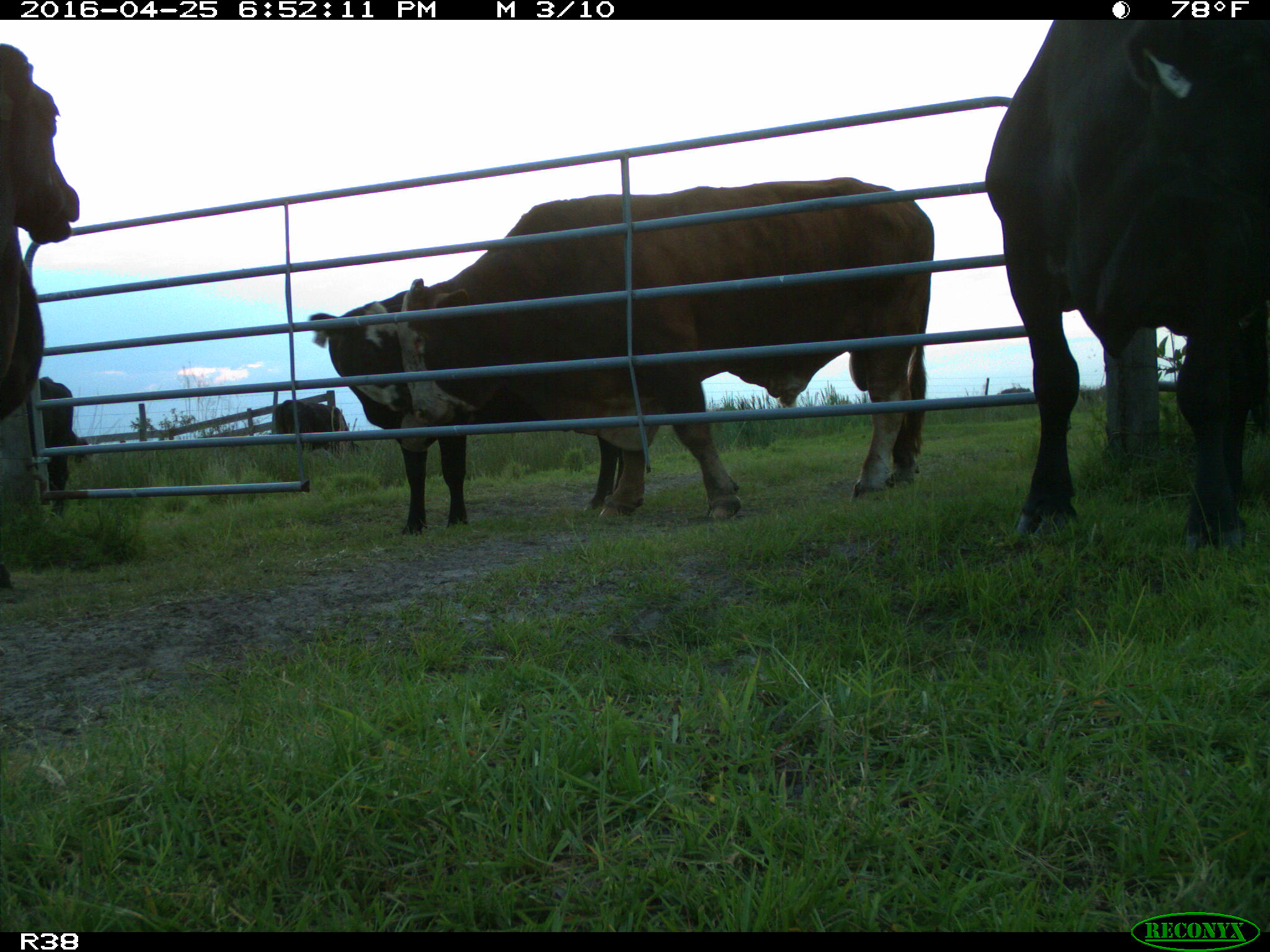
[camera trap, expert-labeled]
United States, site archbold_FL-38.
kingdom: Animalia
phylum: Chordata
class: Mammalia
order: Artiodactyla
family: Bovidae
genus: Bos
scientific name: Bos taurus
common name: domestic cow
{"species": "Bos taurus (domestic cow)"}